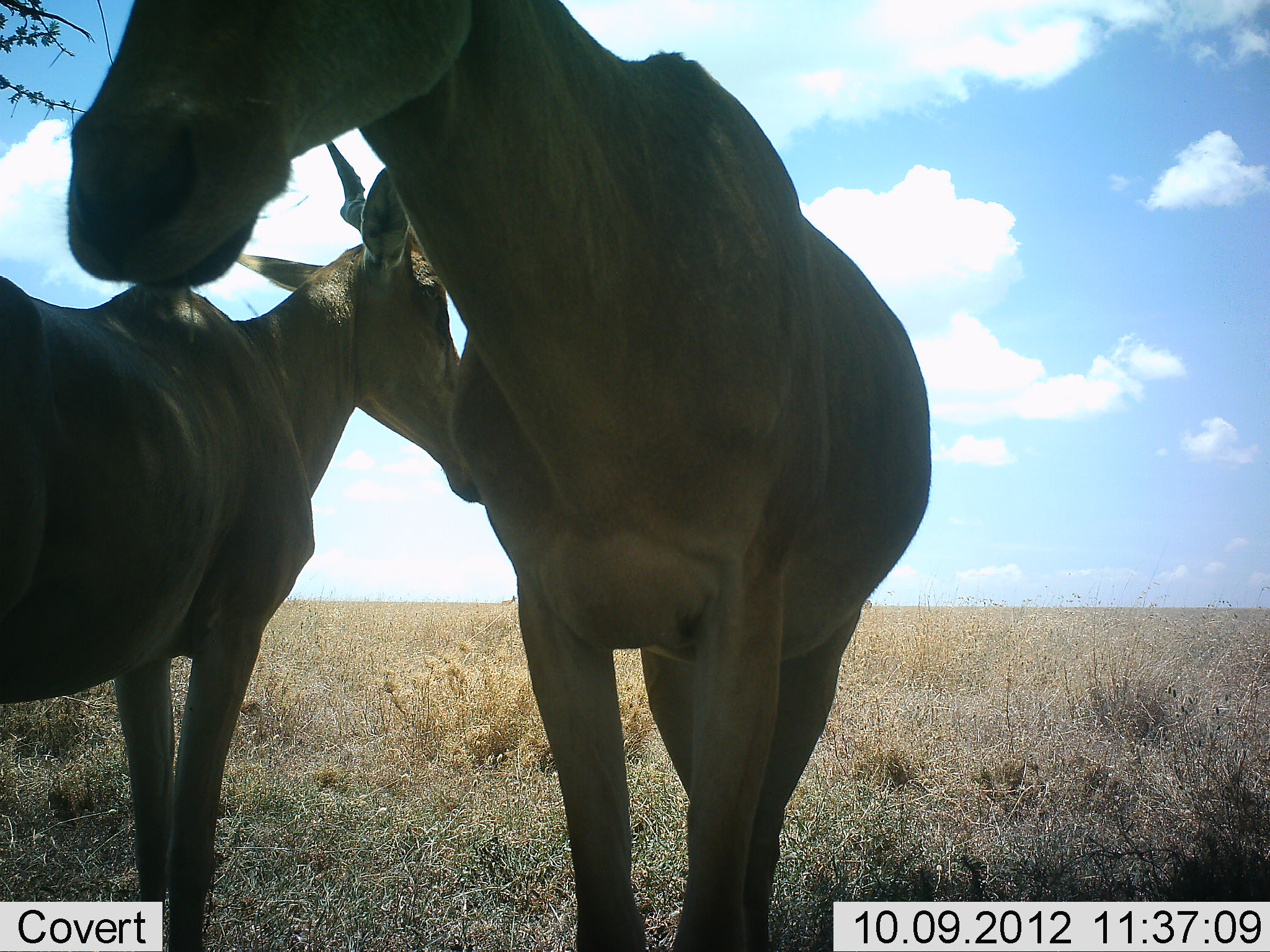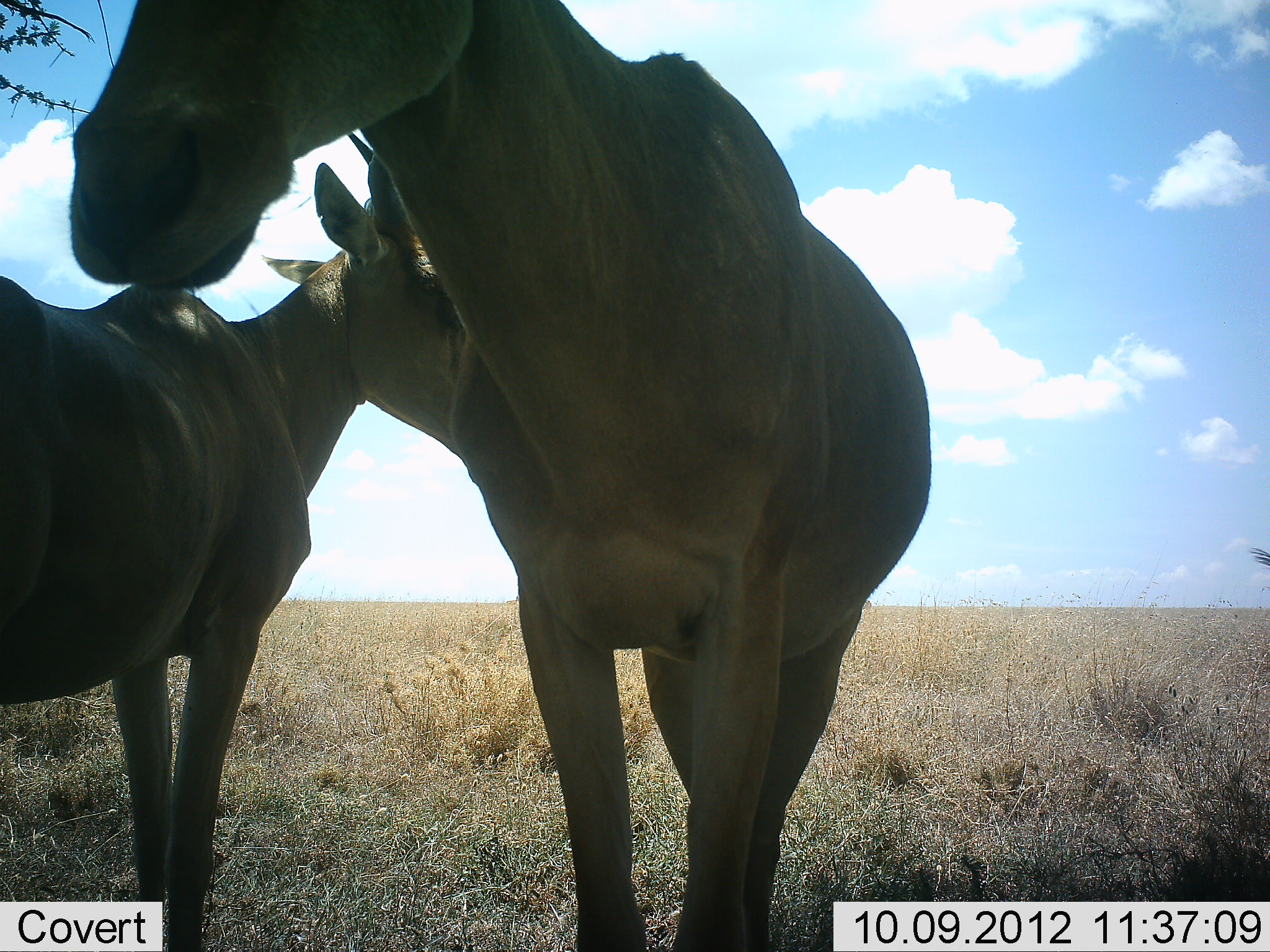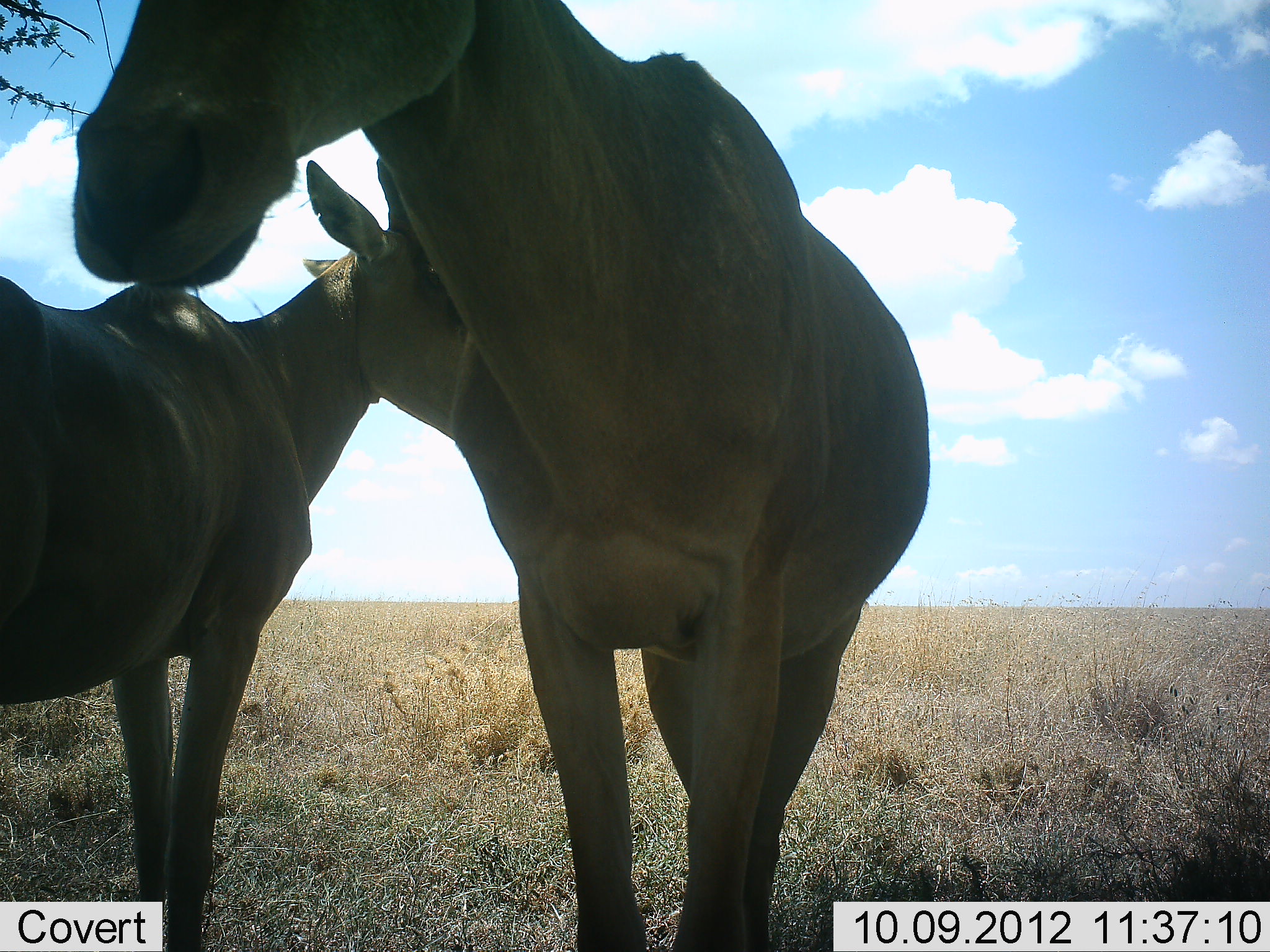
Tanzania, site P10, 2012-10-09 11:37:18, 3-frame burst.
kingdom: Animalia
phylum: Chordata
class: Mammalia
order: Artiodactyla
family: Bovidae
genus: Alcelaphus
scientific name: Alcelaphus buselaphus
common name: hartebeest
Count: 2.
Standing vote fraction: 100%.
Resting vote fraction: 0%.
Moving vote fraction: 0%.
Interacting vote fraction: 0%.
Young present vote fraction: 0%.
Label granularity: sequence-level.